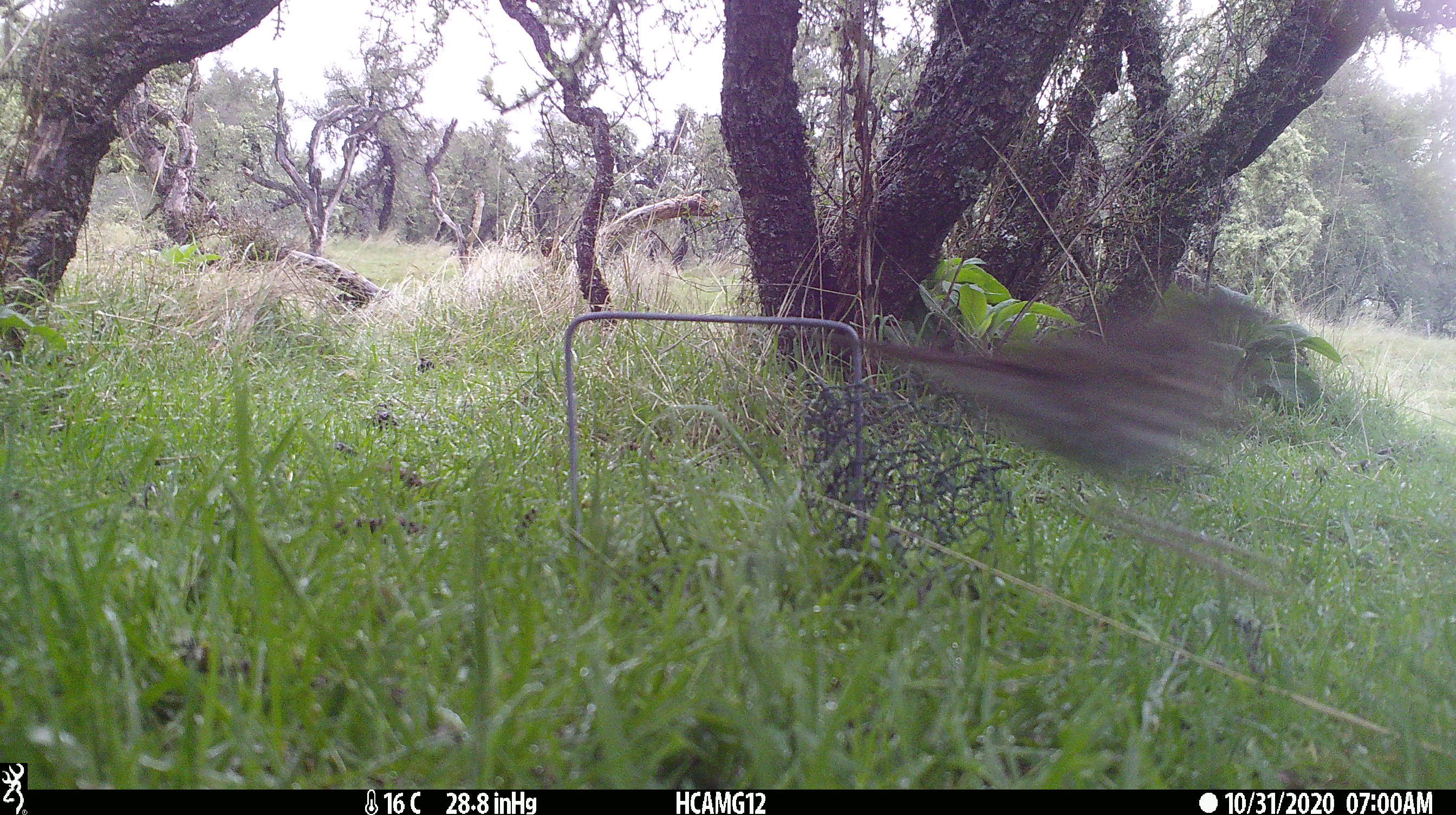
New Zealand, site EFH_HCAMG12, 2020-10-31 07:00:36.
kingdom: Animalia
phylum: Chordata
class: Aves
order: Passeriformes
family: Turdidae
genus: Turdus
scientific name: Turdus philomelos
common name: song thrush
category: thrush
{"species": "thrush (song thrush) (Turdus philomelos)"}